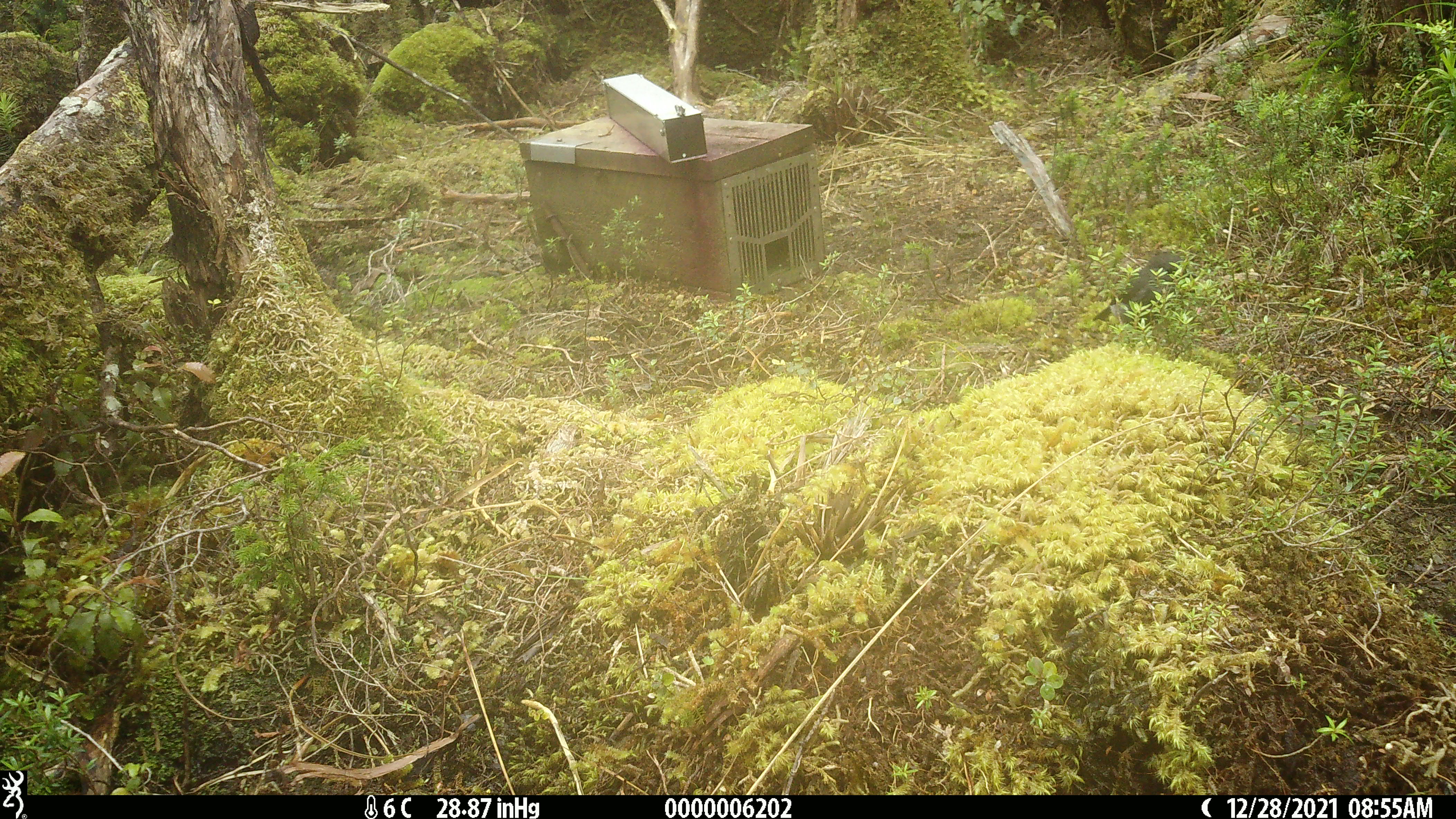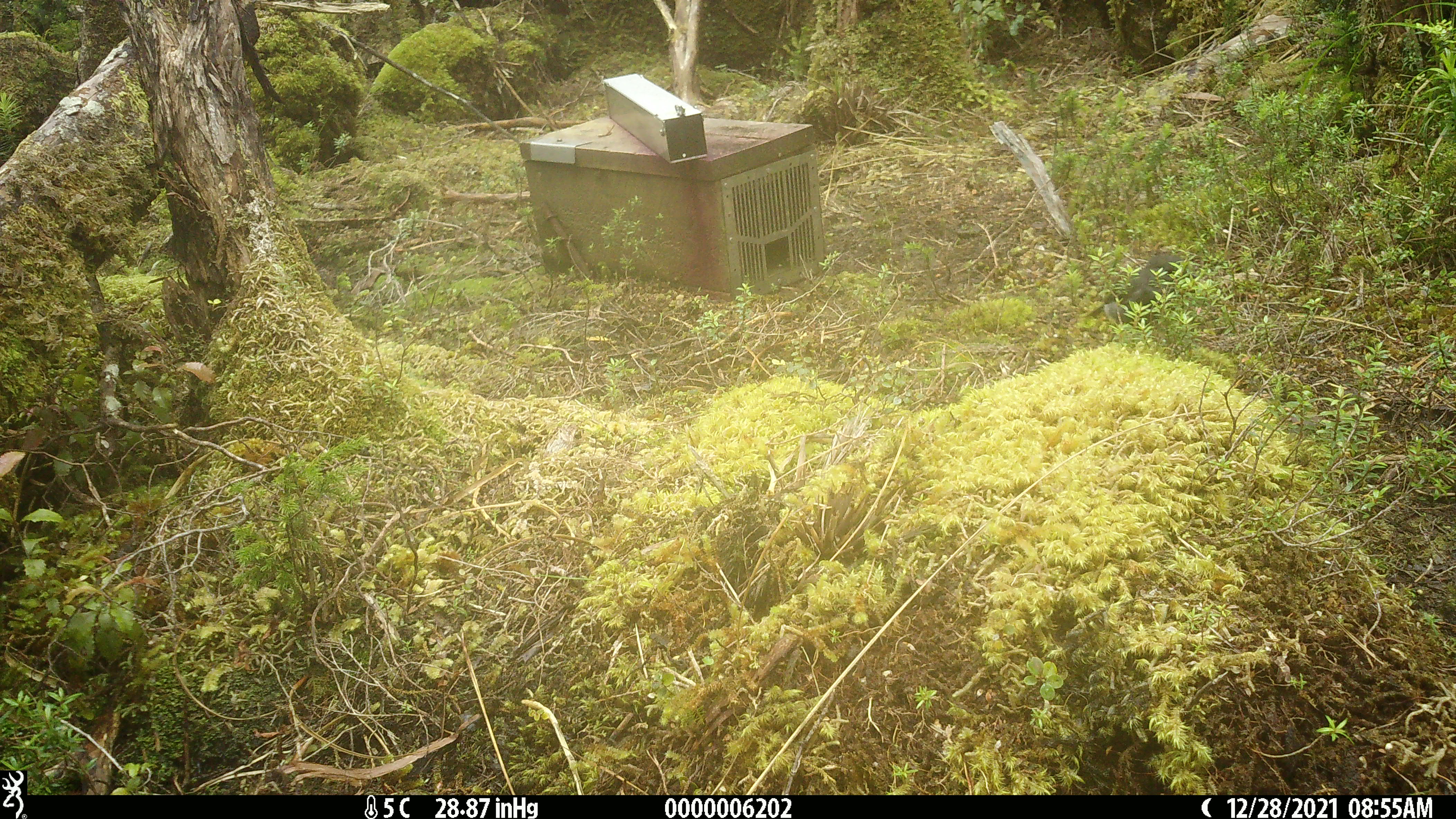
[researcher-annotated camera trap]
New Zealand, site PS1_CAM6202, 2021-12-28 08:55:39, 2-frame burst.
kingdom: Animalia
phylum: Chordata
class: Aves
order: Passeriformes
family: Petroicidae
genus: Petroica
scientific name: Petroica australis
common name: new zealand robin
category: robin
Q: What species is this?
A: Robin (new zealand robin) (Petroica australis).